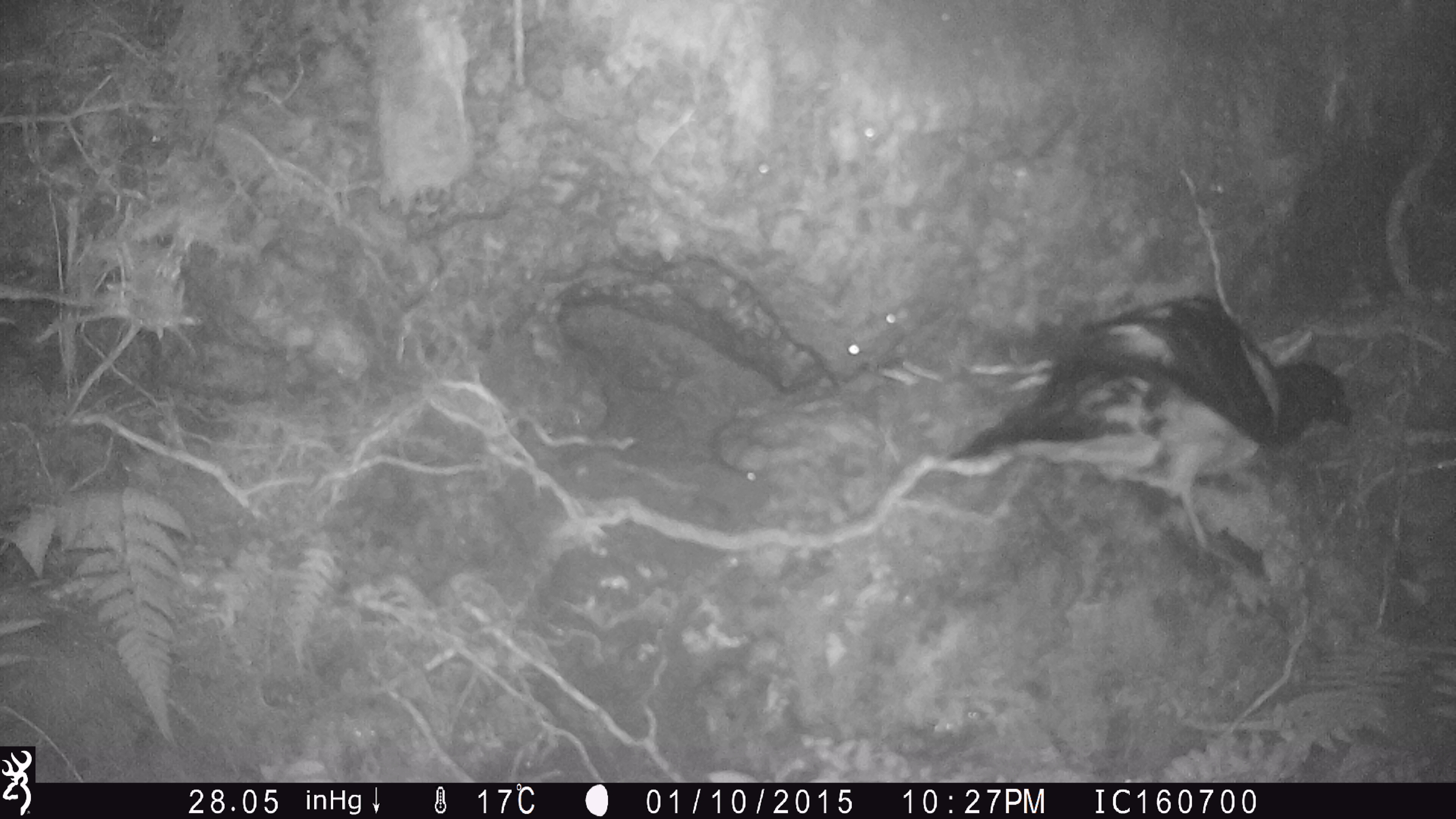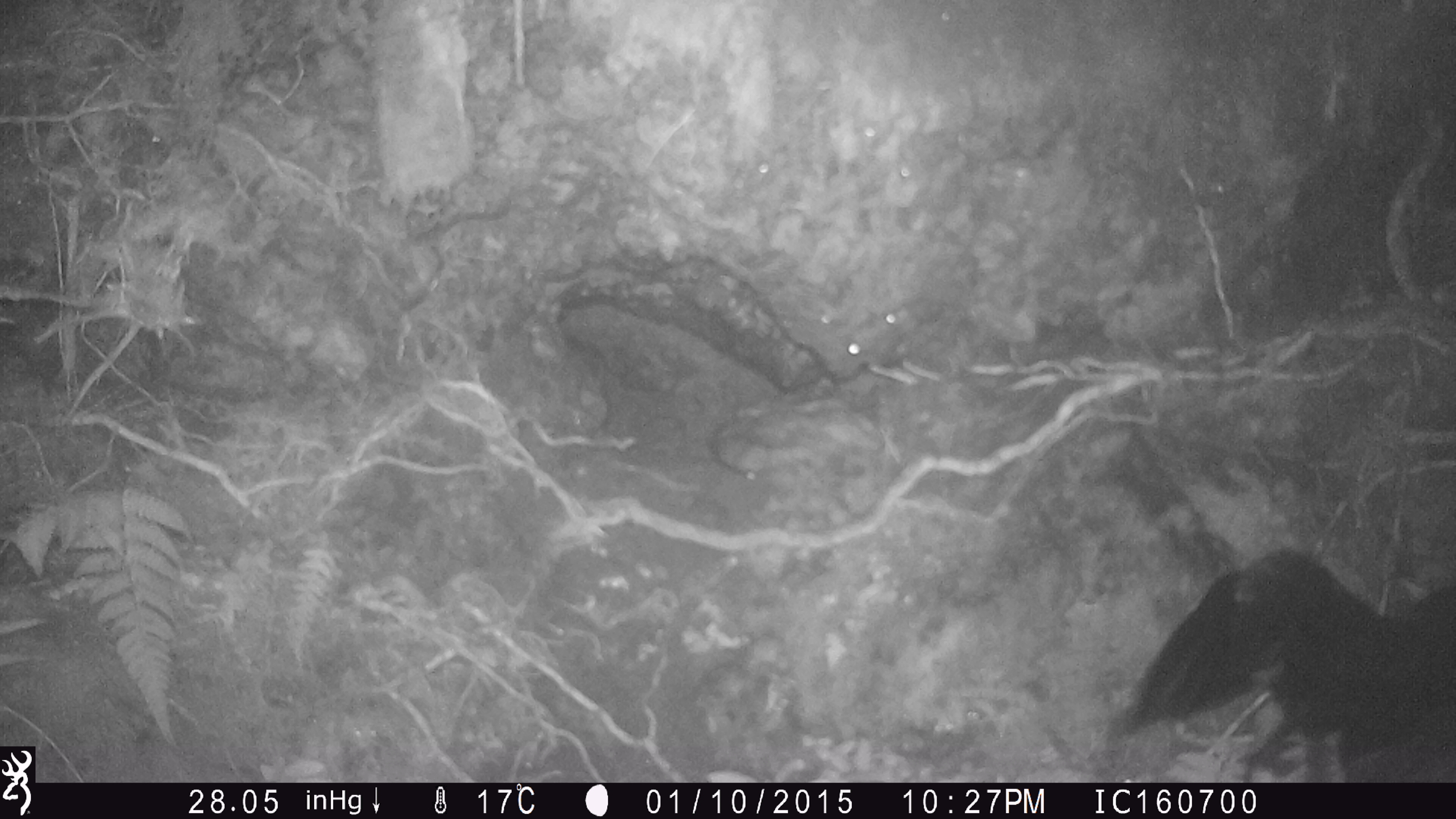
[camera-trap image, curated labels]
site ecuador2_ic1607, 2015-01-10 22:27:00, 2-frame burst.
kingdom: Animalia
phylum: Chordata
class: Aves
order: Procellariiformes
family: Procellariidae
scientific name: Procellariidae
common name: petrel chick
Petrel chick (Procellariidae).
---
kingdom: Animalia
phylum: Chordata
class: Aves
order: Procellariiformes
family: Procellariidae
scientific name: Procellariidae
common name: petrel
Petrel (Procellariidae).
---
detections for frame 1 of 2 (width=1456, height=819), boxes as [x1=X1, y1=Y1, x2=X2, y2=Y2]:
petrel chick: [x1=920, y1=285, x2=1383, y2=582]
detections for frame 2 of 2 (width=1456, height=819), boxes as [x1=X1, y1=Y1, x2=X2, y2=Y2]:
petrel: [x1=1112, y1=541, x2=1456, y2=781]